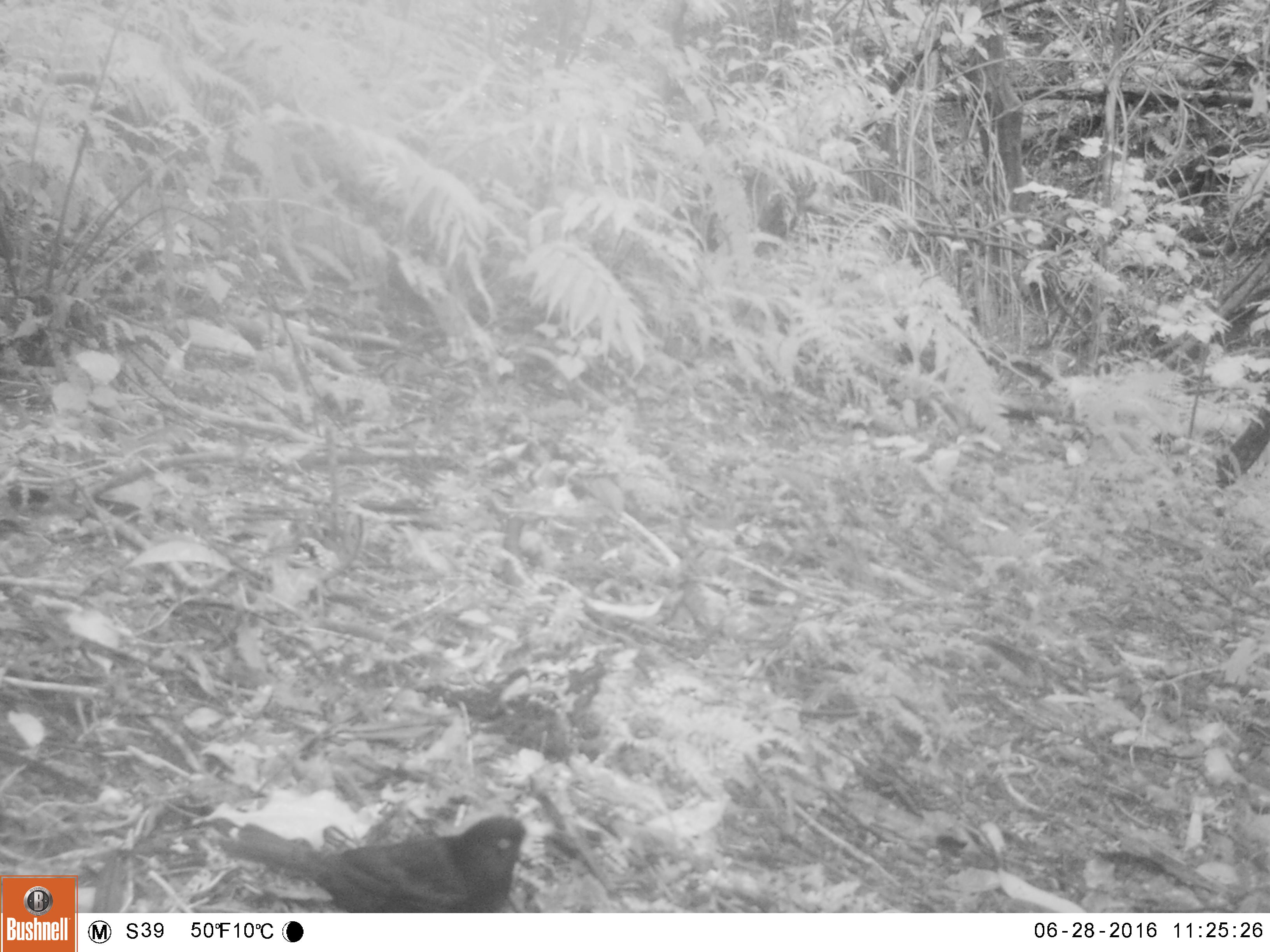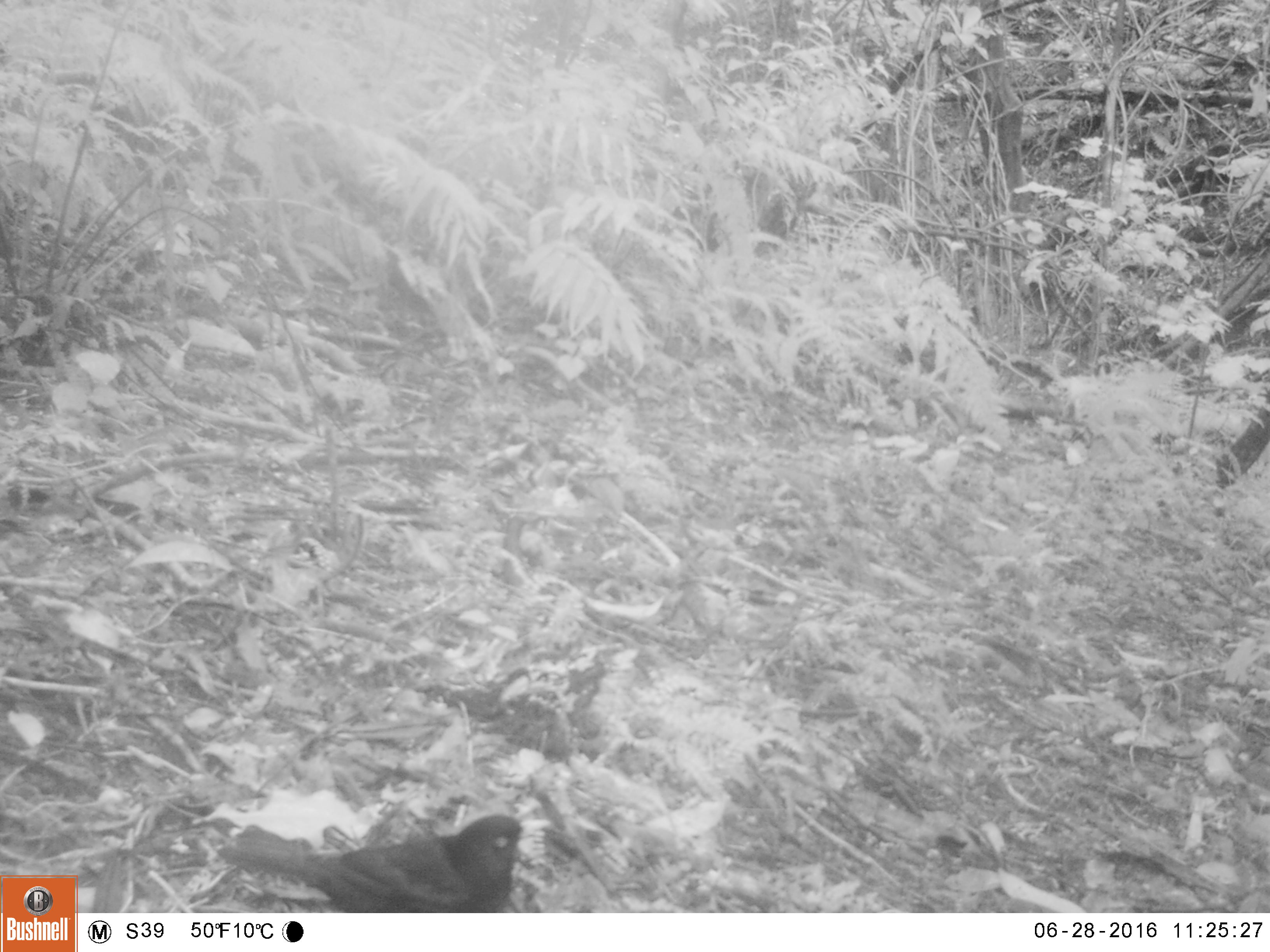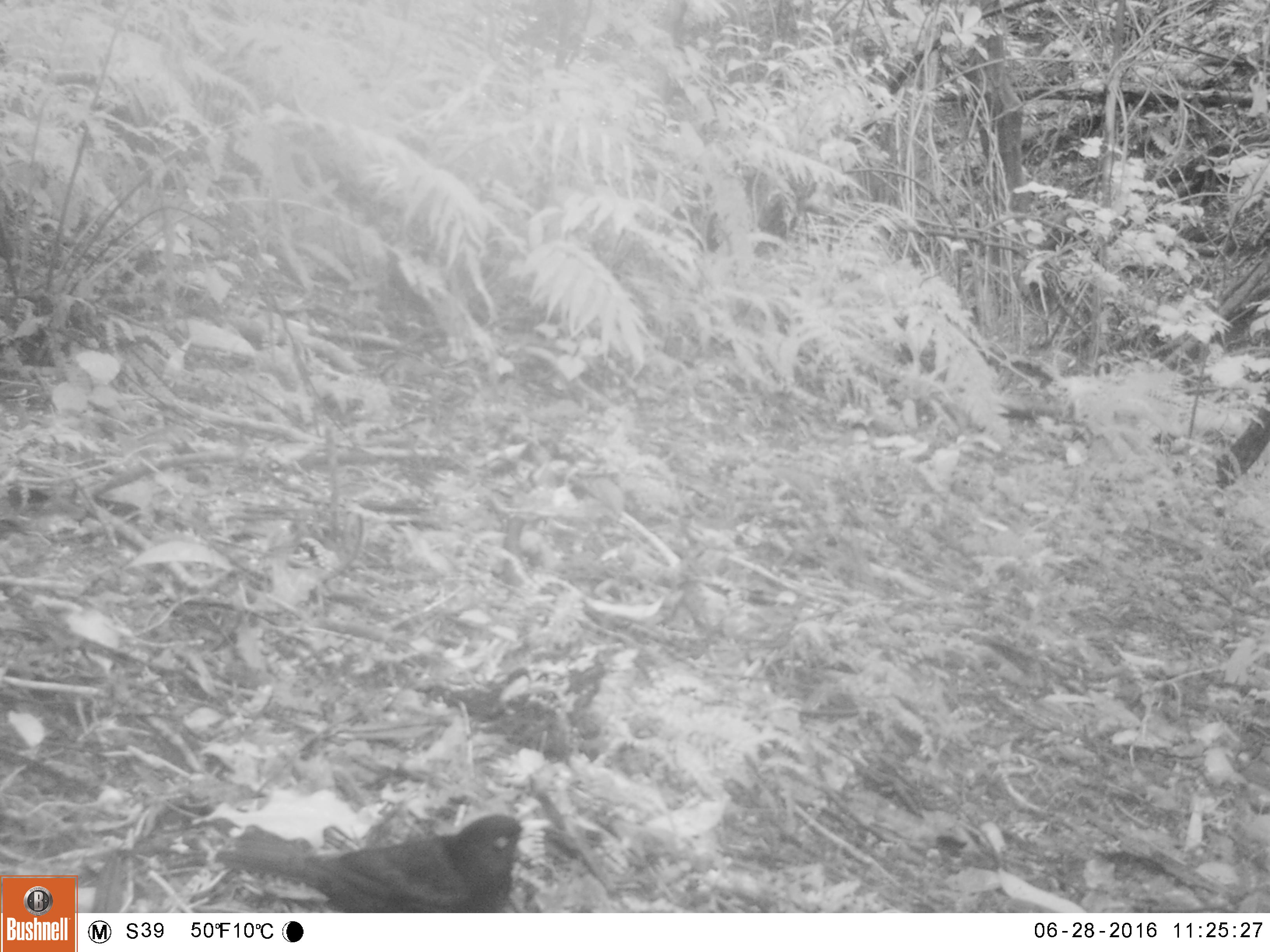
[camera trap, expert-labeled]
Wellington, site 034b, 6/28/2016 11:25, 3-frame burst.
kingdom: Animalia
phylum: Chordata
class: Aves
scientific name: Aves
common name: bird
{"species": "bird (Aves)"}